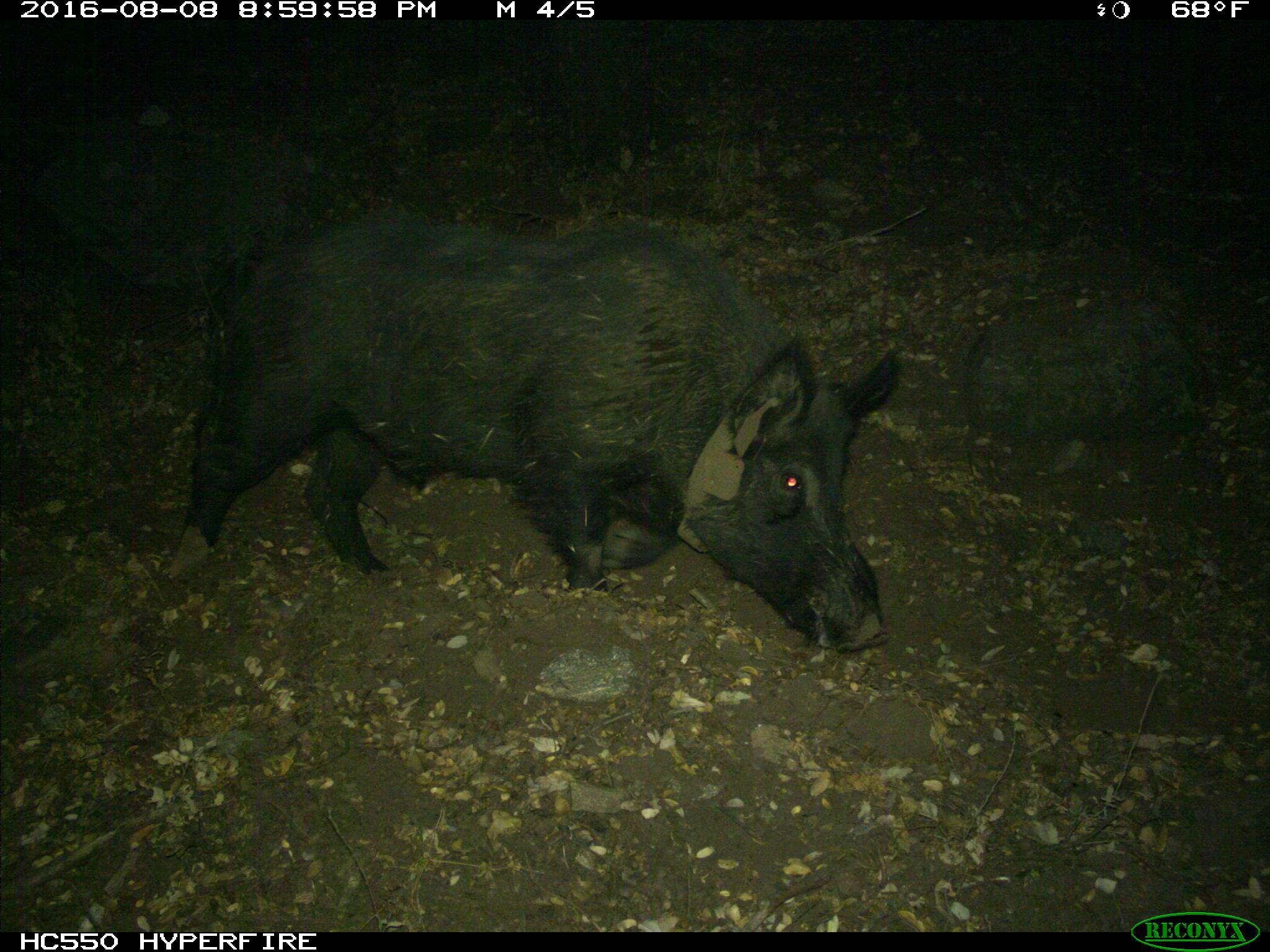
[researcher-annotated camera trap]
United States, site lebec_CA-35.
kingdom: Animalia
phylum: Chordata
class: Mammalia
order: Artiodactyla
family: Suidae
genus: Sus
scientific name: Sus scrofa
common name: wild boar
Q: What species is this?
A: Sus scrofa (wild boar).